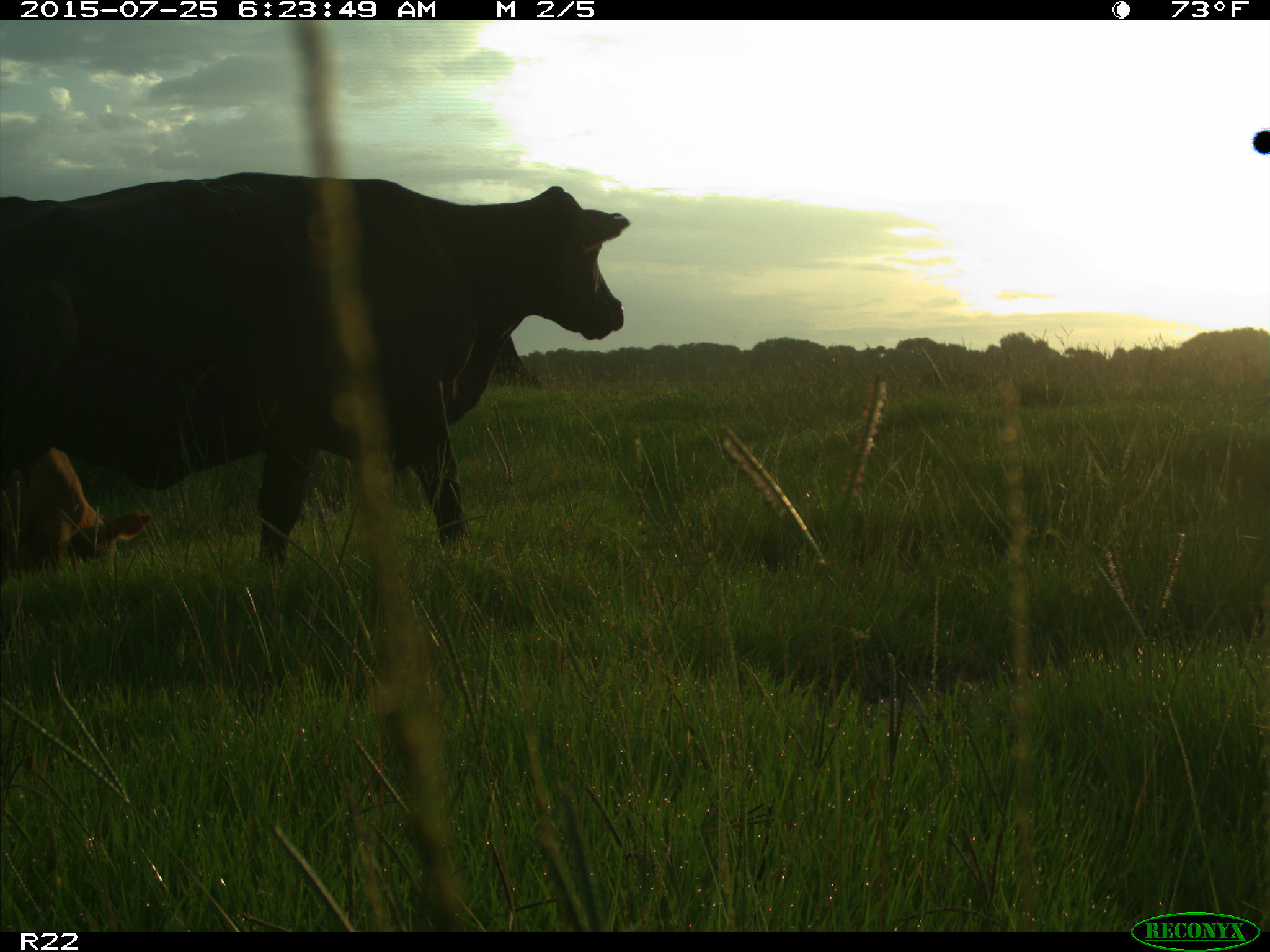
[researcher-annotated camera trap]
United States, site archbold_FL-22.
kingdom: Animalia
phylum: Chordata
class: Mammalia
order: Artiodactyla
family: Bovidae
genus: Bos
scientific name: Bos taurus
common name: domestic cow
Bos taurus (domestic cow).